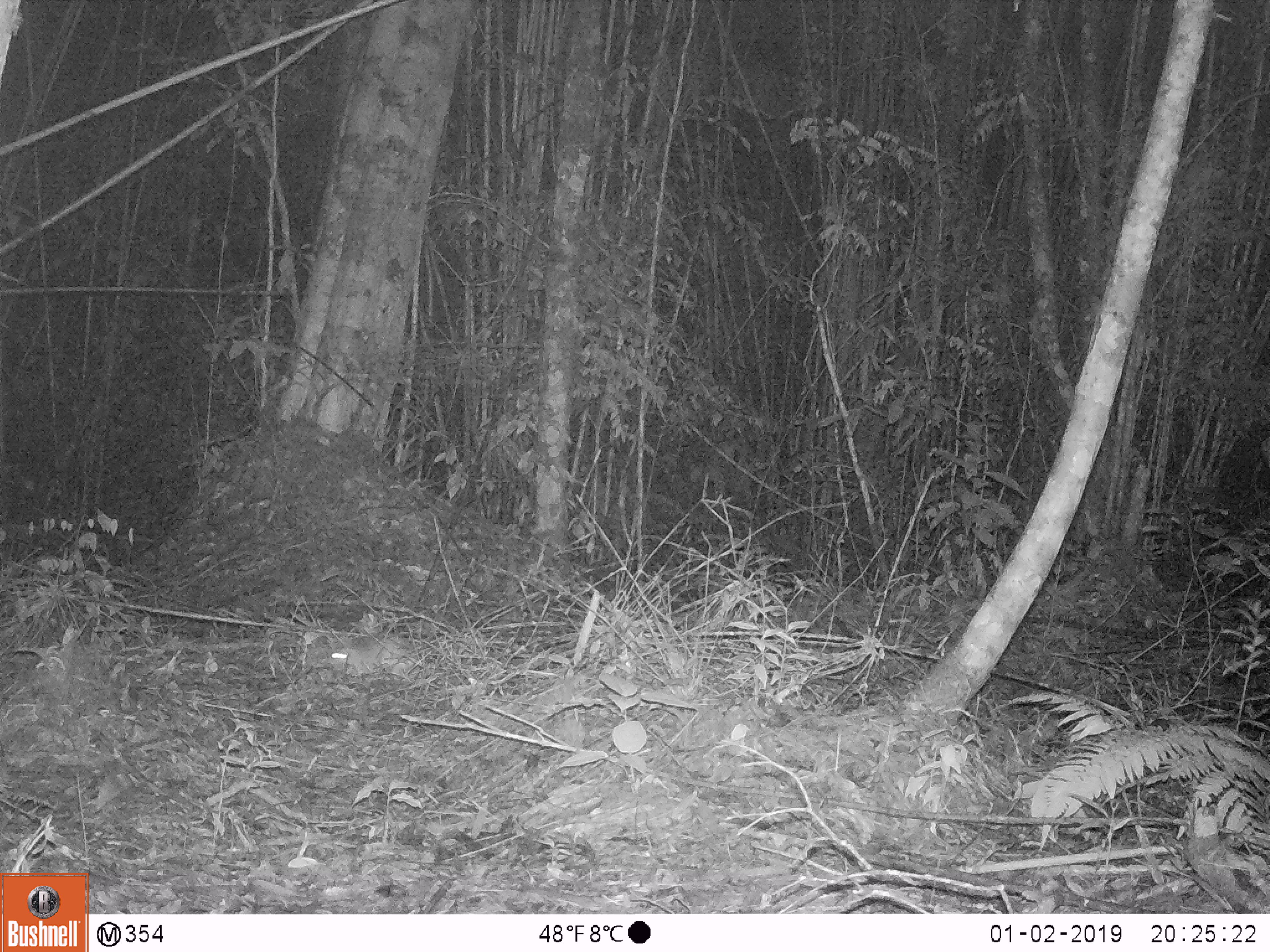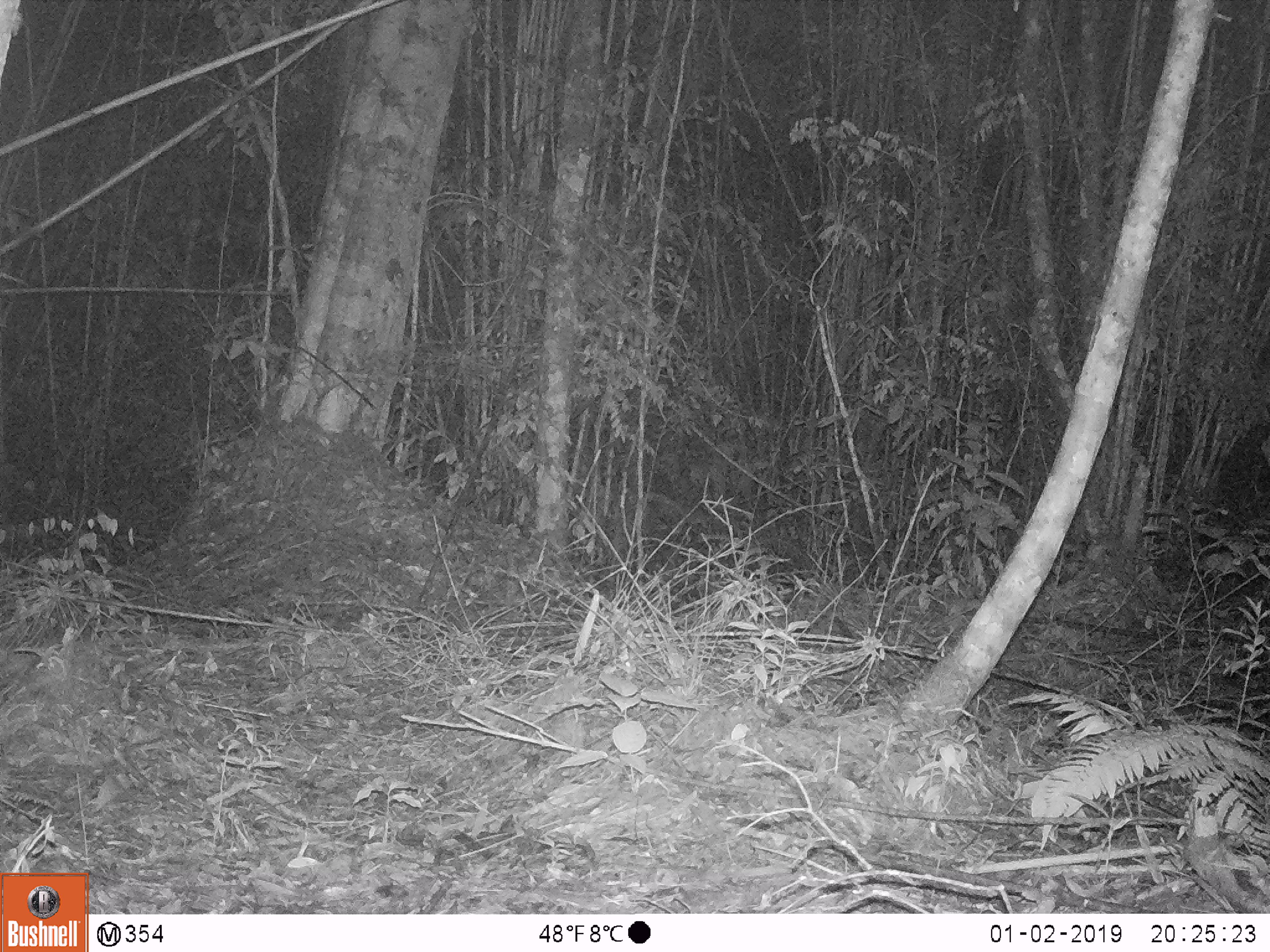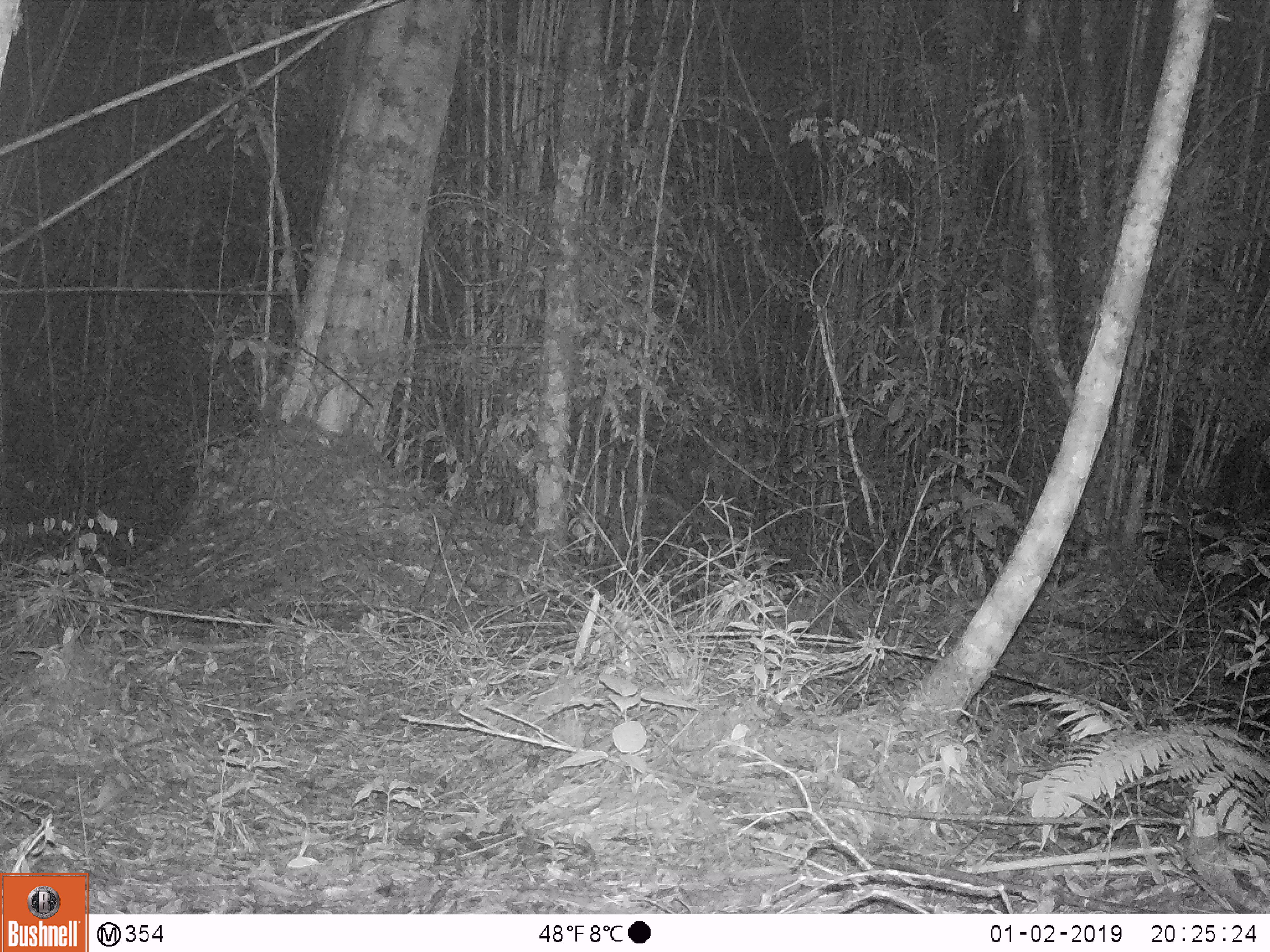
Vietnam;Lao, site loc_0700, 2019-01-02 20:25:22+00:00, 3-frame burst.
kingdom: Animalia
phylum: Chordata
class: Mammalia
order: Rodentia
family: Muridae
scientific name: Muridae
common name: old-world mice and rats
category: unidentified murid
Unidentified murid (old-world mice and rats) (Muridae). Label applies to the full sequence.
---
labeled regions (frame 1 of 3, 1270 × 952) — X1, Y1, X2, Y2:
unidentified murid: 323, 628, 436, 677